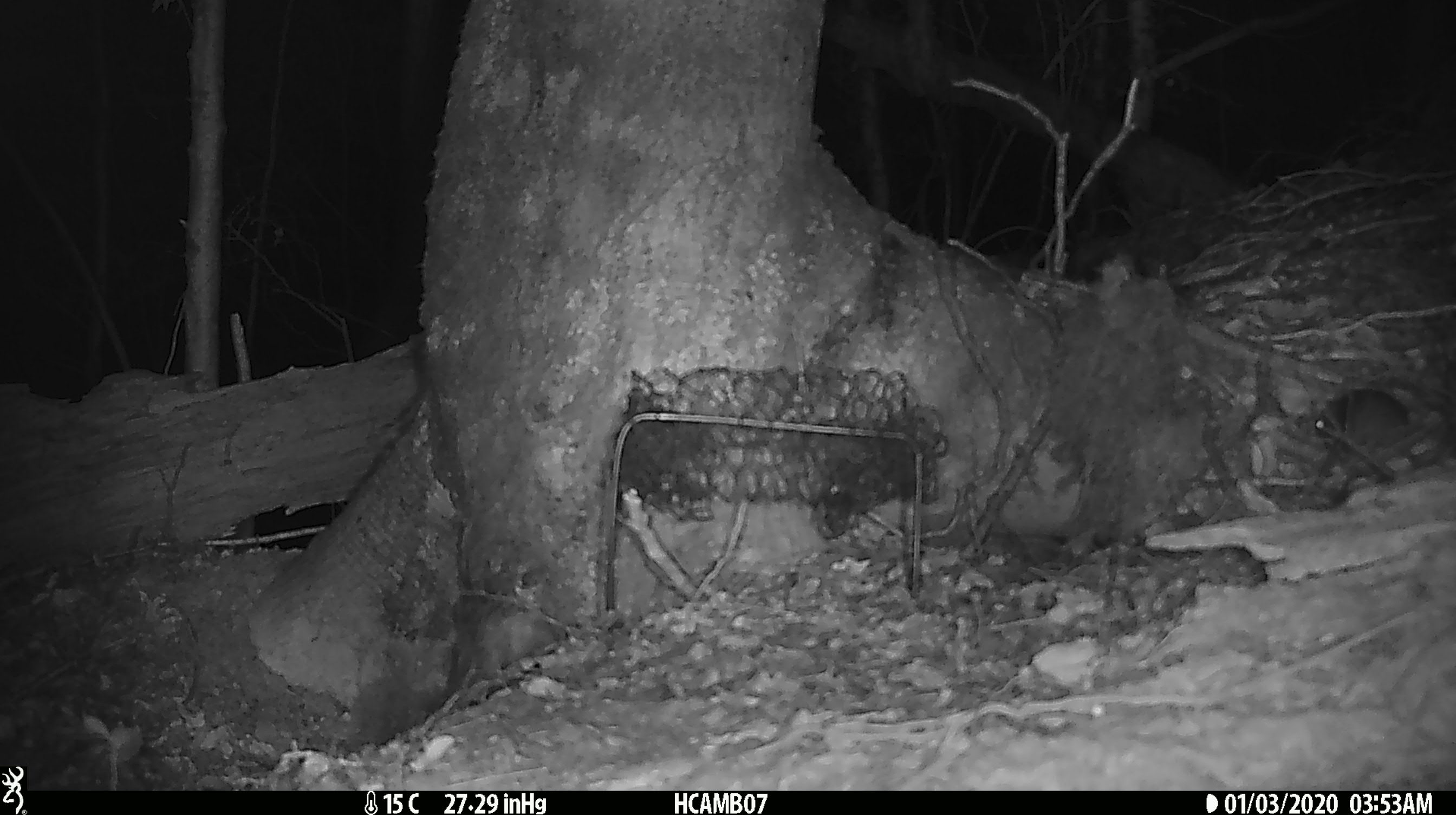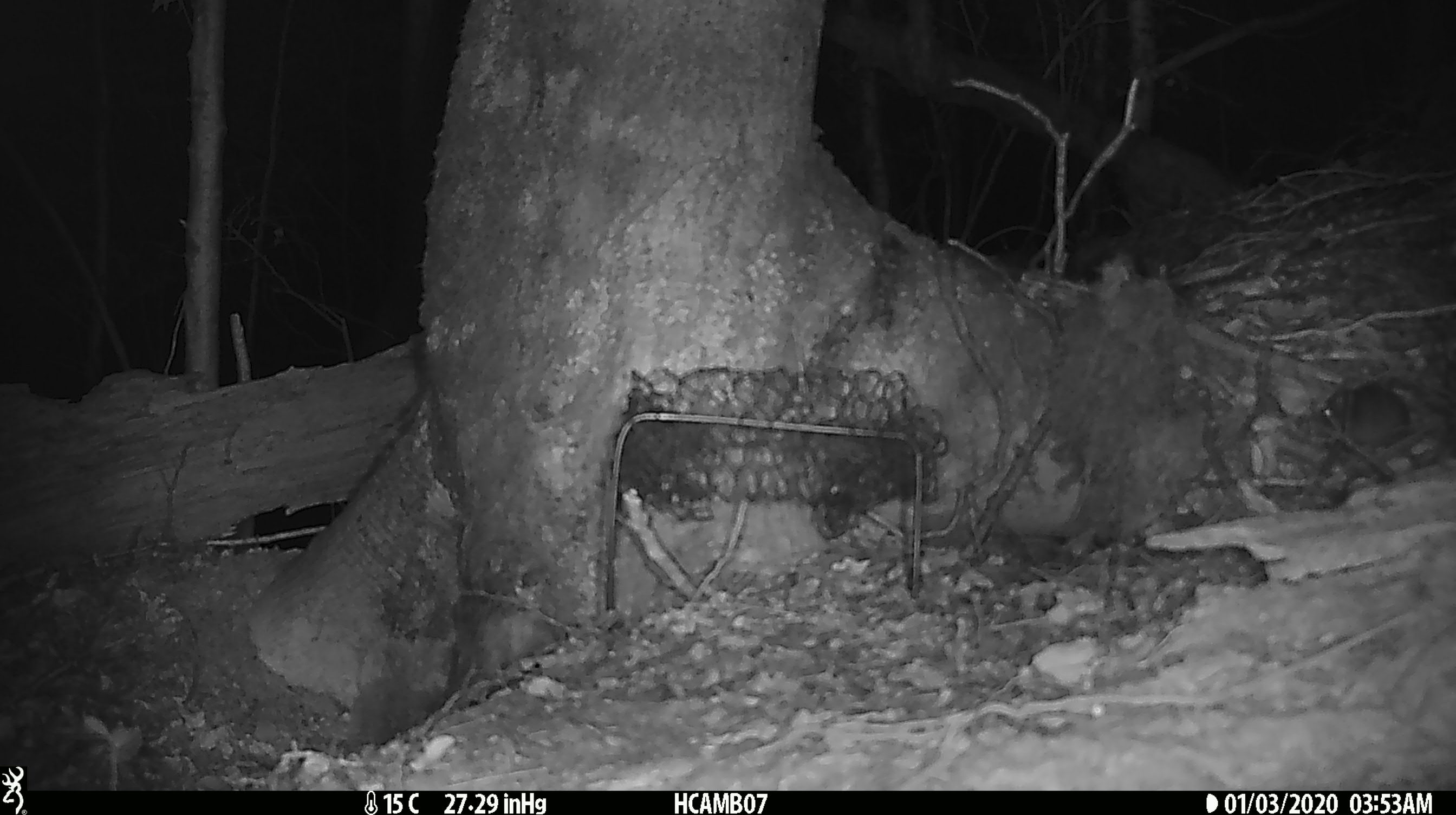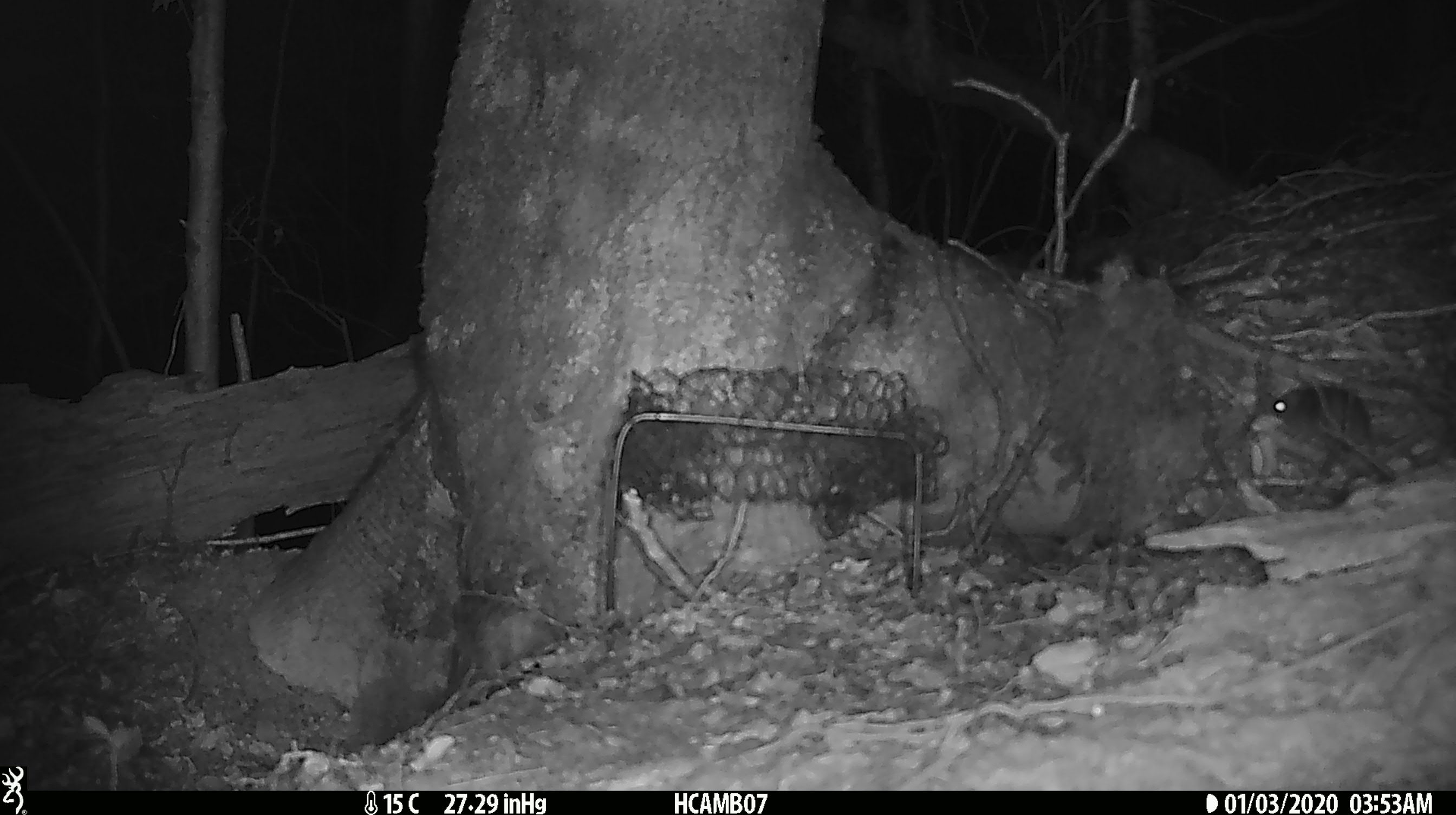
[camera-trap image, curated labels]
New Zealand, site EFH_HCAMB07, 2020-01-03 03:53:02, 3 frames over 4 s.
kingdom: Animalia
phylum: Chordata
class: Mammalia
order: Rodentia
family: Muridae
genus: Mus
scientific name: Mus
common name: mouse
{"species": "mouse (Mus)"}